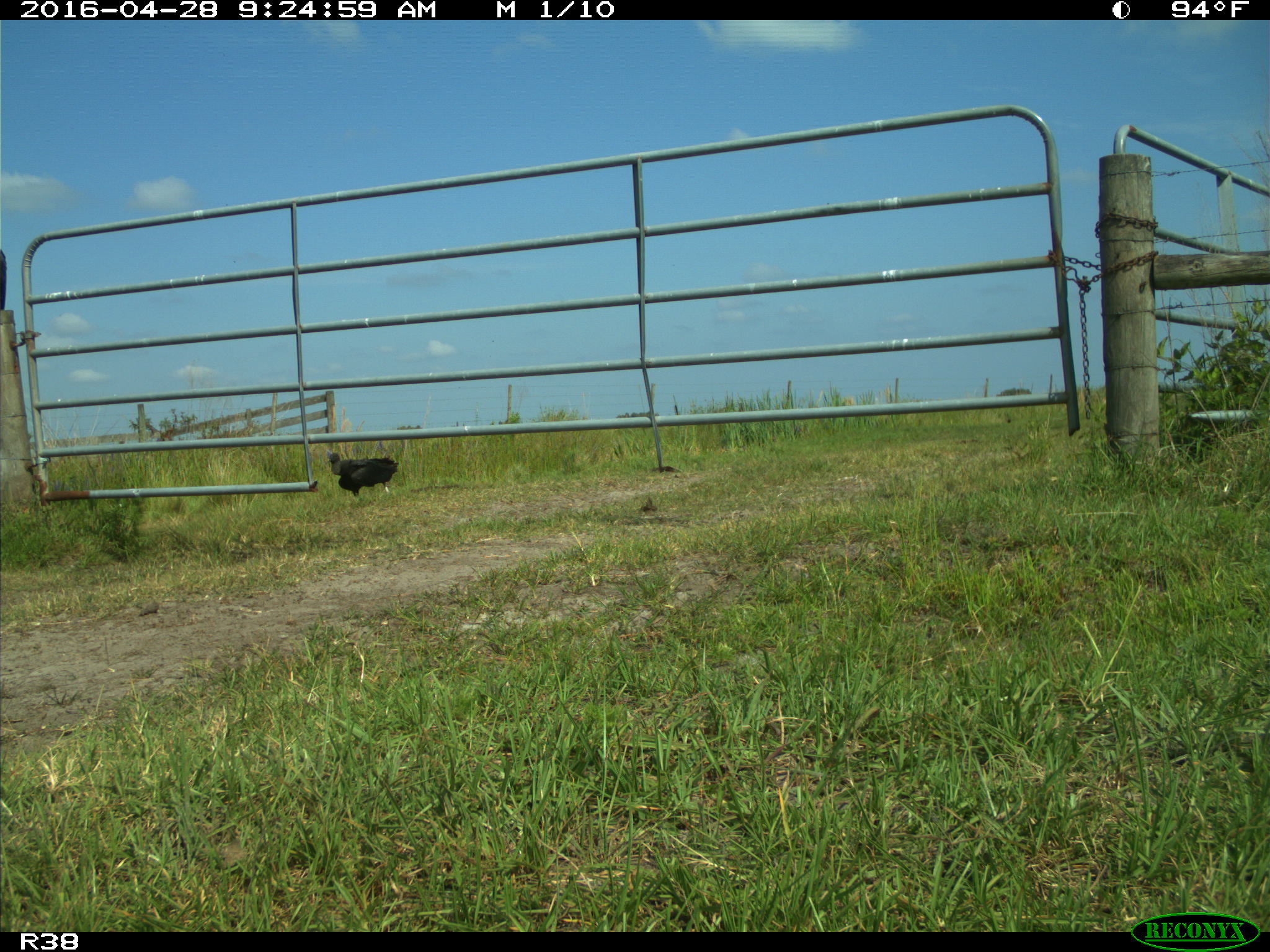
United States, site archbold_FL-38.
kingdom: Animalia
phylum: Chordata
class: Aves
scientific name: Aves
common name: birds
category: unidentified bird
Unidentified bird (birds) (Aves).